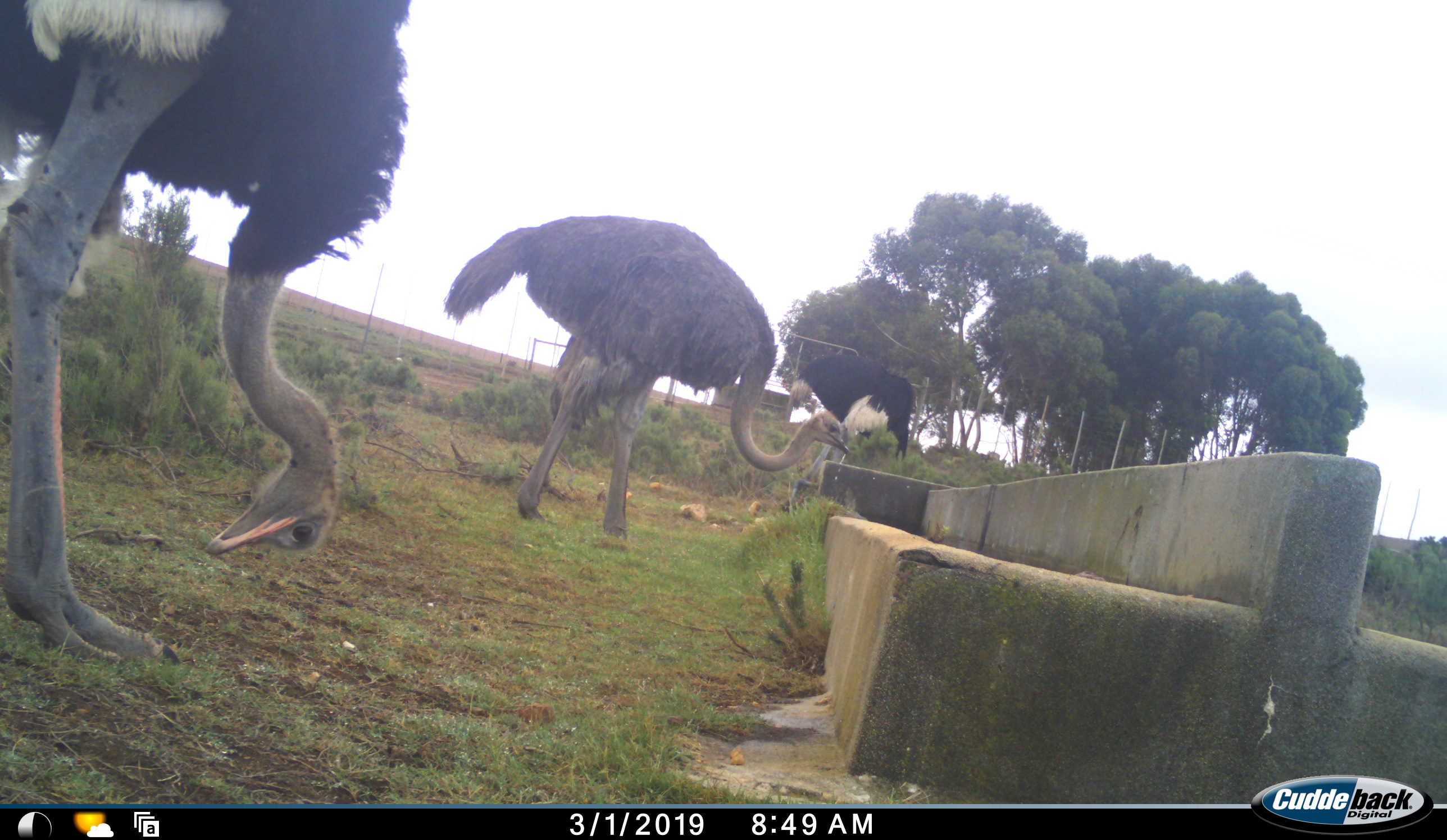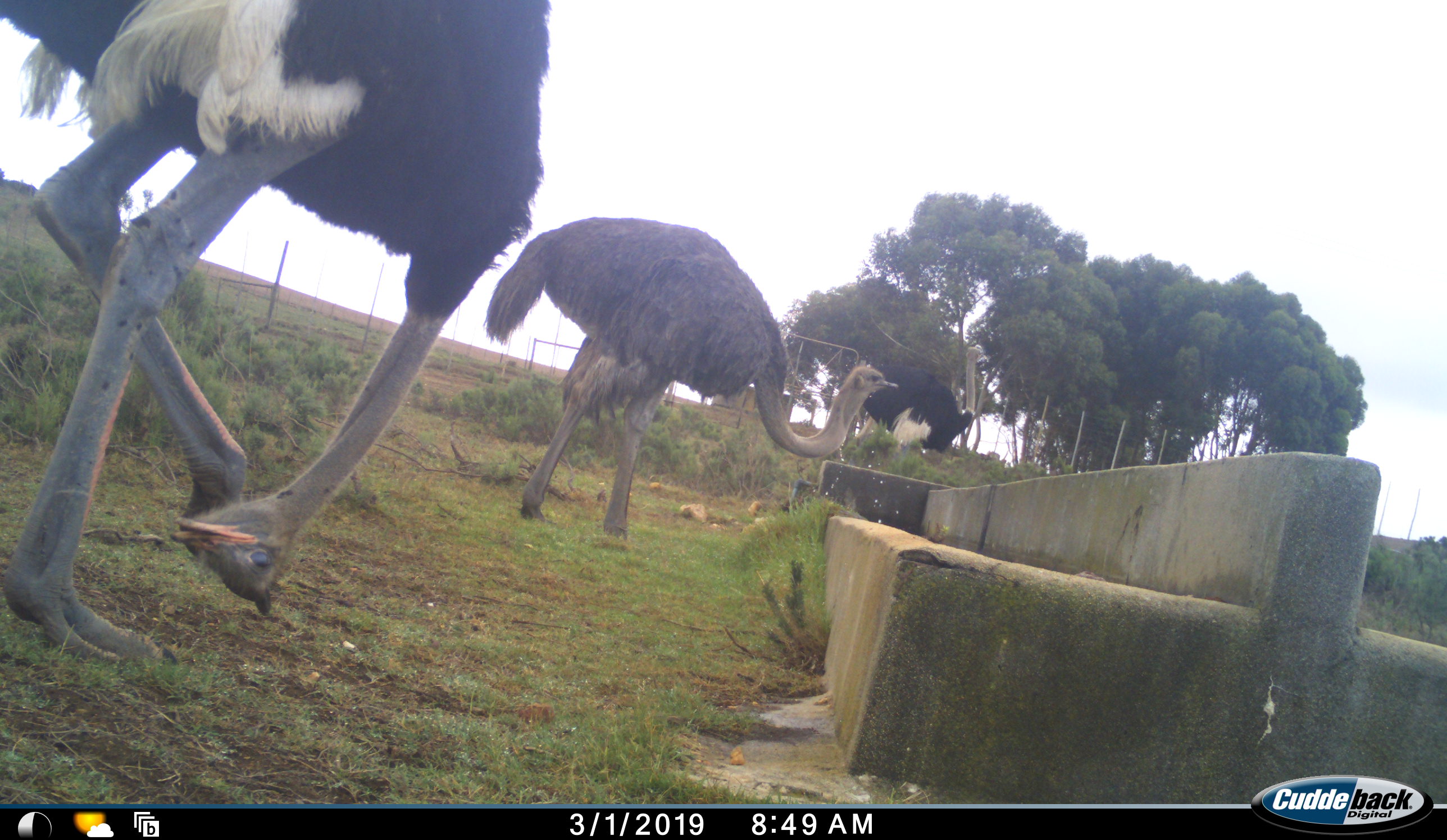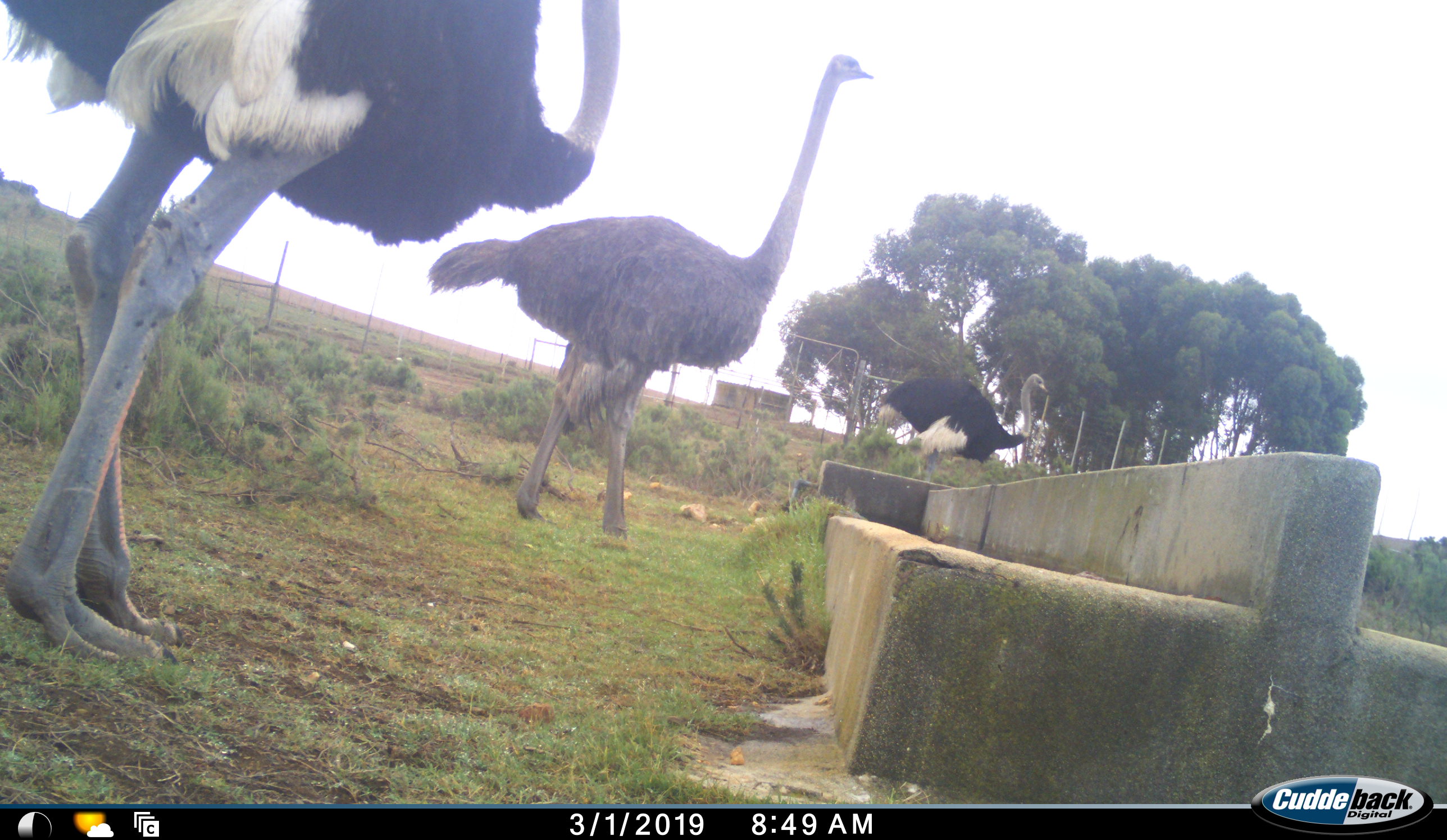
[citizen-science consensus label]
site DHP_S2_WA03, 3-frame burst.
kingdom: Animalia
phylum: Chordata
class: Aves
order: Struthioniformes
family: Struthionidae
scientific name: Struthionidae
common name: ostrich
Ostrich (Struthionidae), count 3. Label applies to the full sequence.